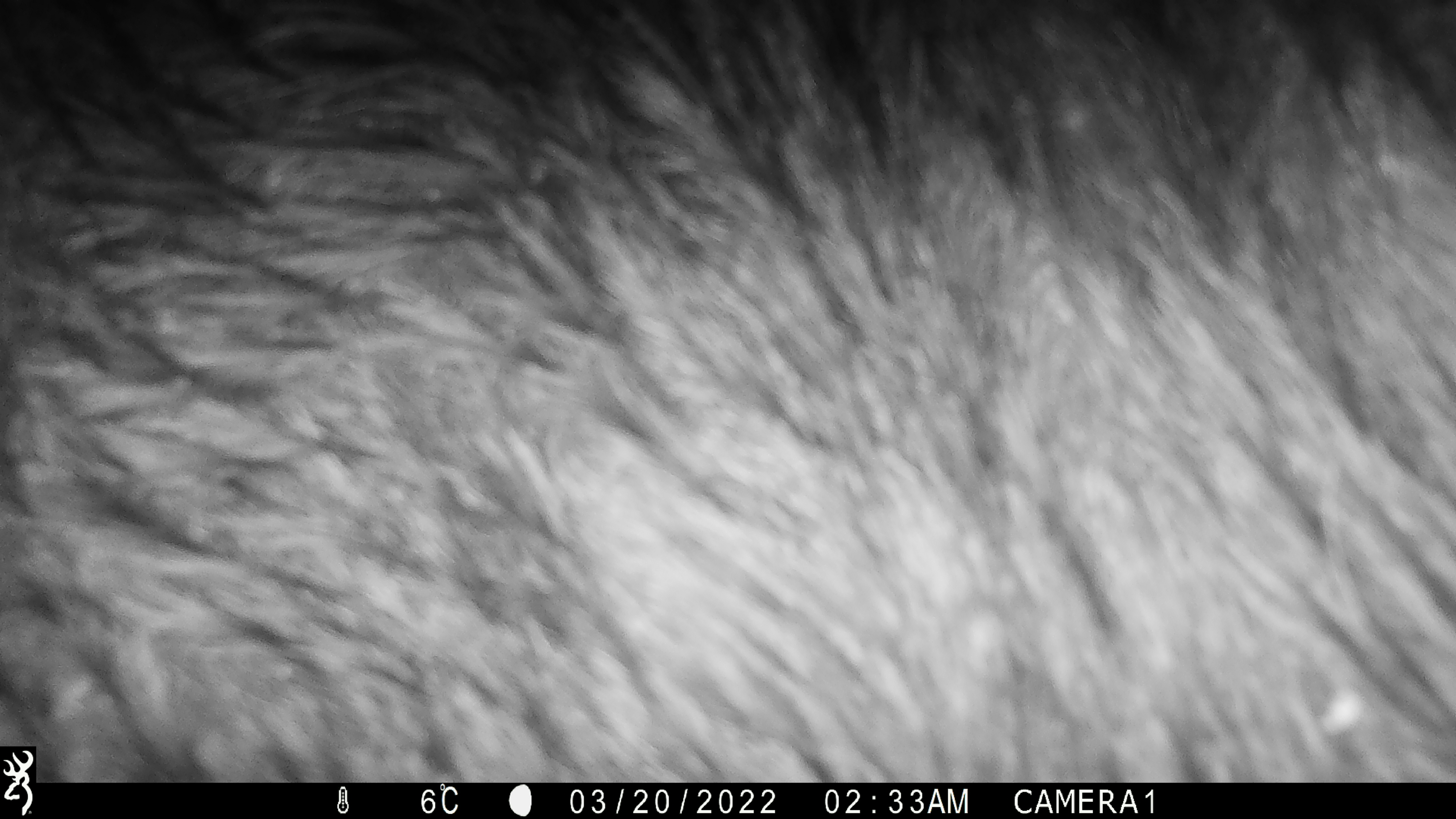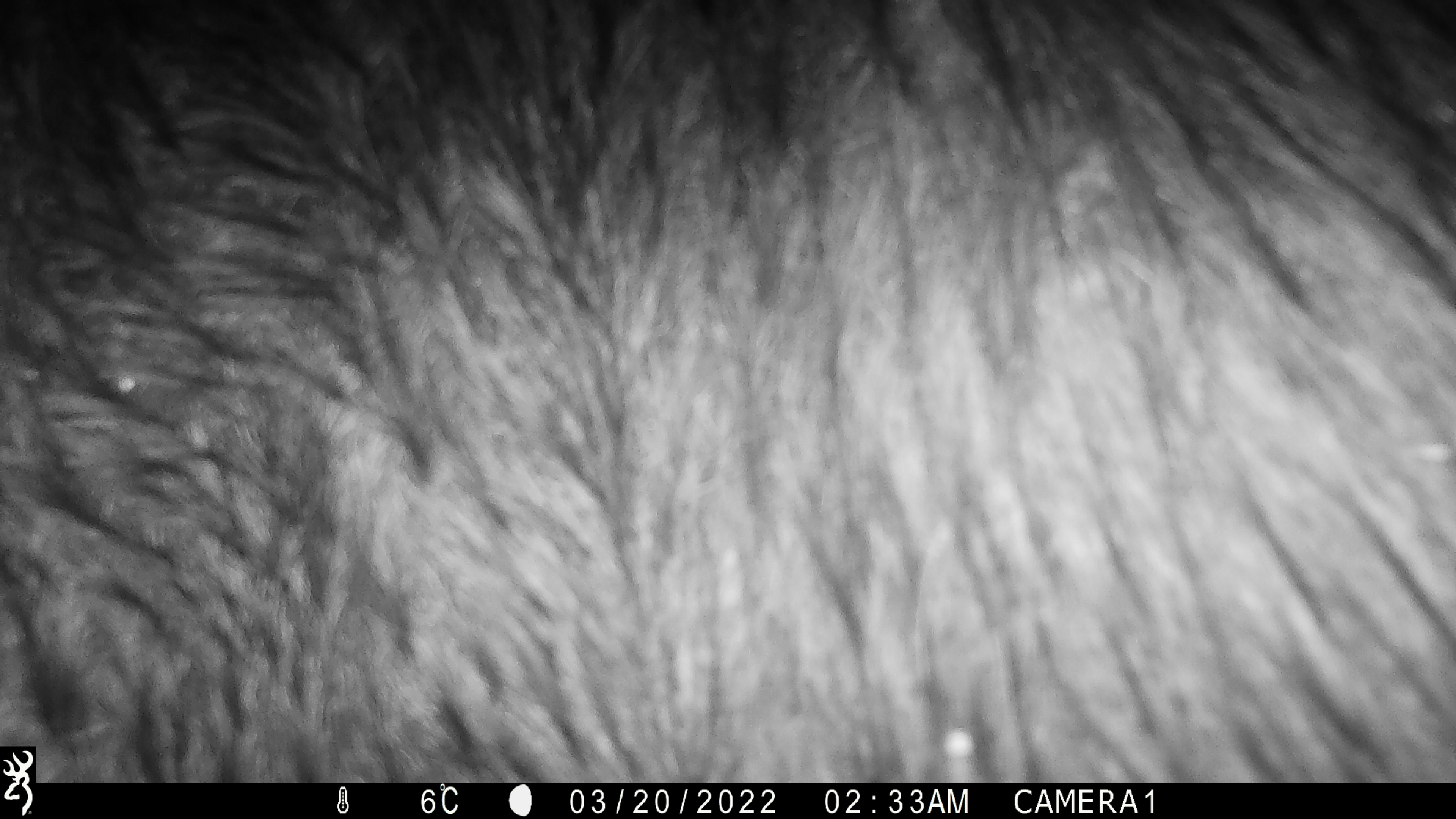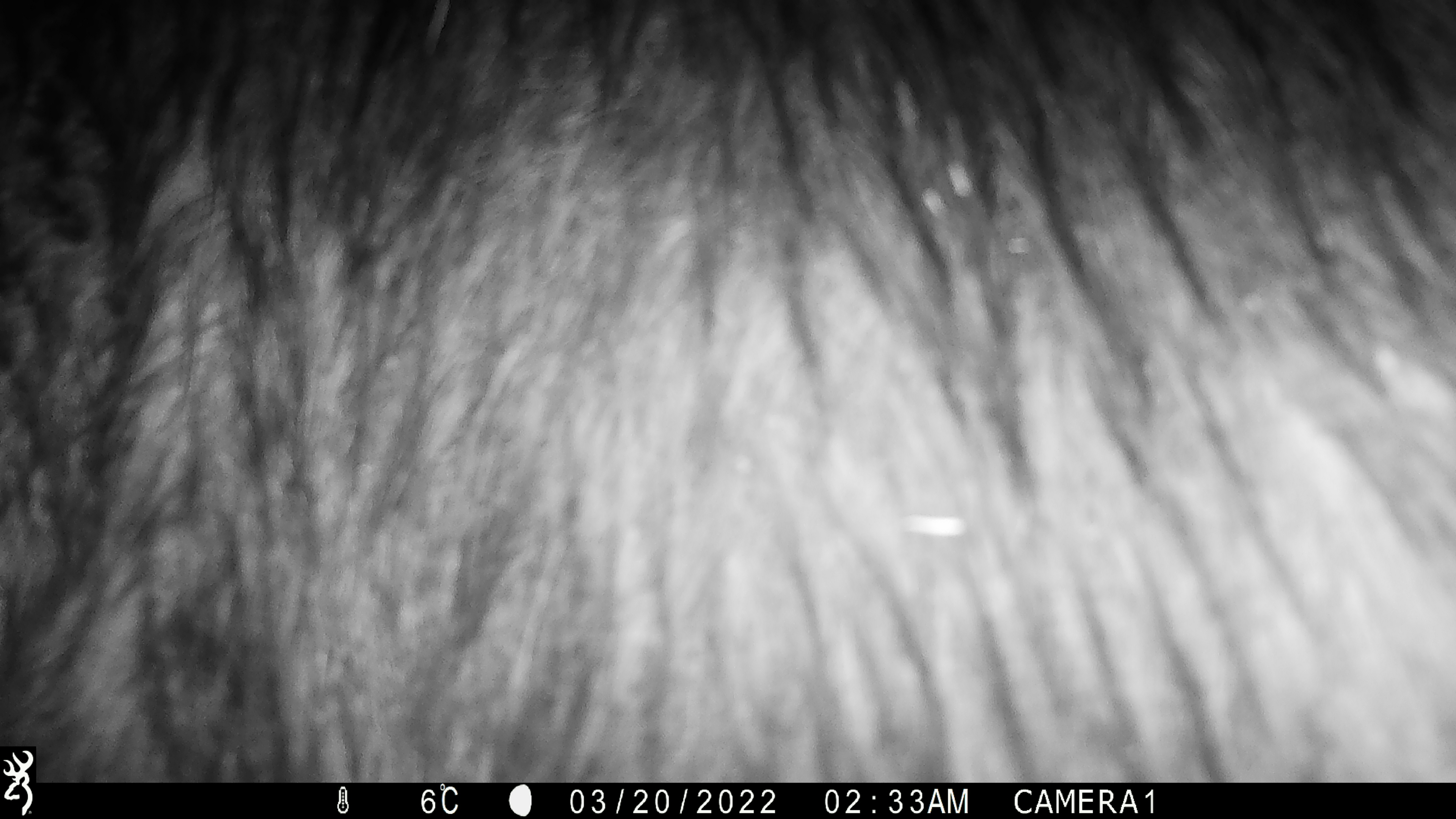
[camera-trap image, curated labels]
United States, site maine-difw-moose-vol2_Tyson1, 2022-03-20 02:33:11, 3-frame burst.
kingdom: Animalia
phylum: Chordata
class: Mammalia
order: Artiodactyla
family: Cervidae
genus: Alces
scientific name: Alces alces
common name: moose